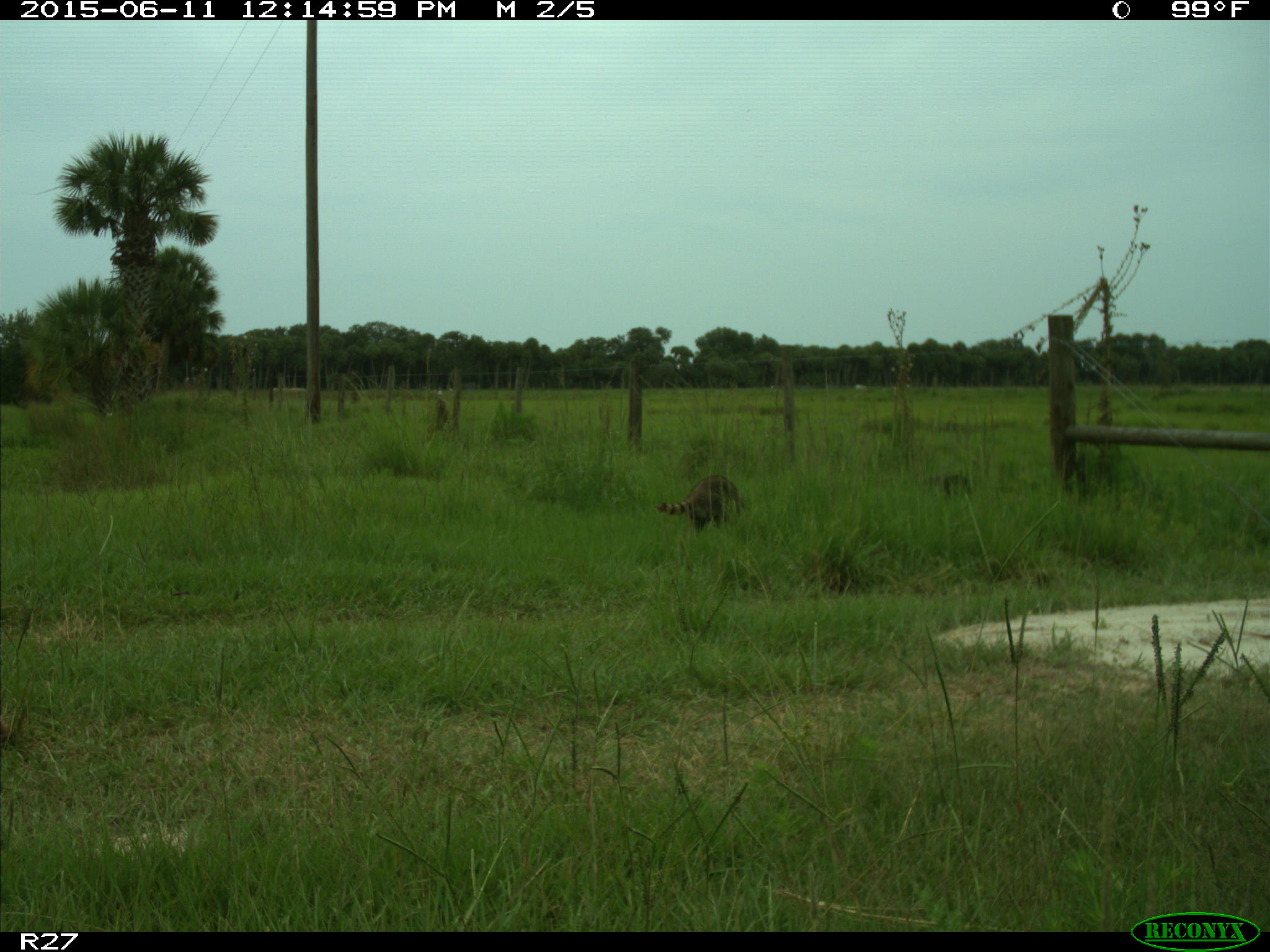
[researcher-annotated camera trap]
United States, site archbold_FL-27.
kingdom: Animalia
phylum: Chordata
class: Mammalia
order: Carnivora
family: Procyonidae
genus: Procyon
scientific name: Procyon lotor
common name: common raccoon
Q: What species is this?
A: Procyon lotor (common raccoon).